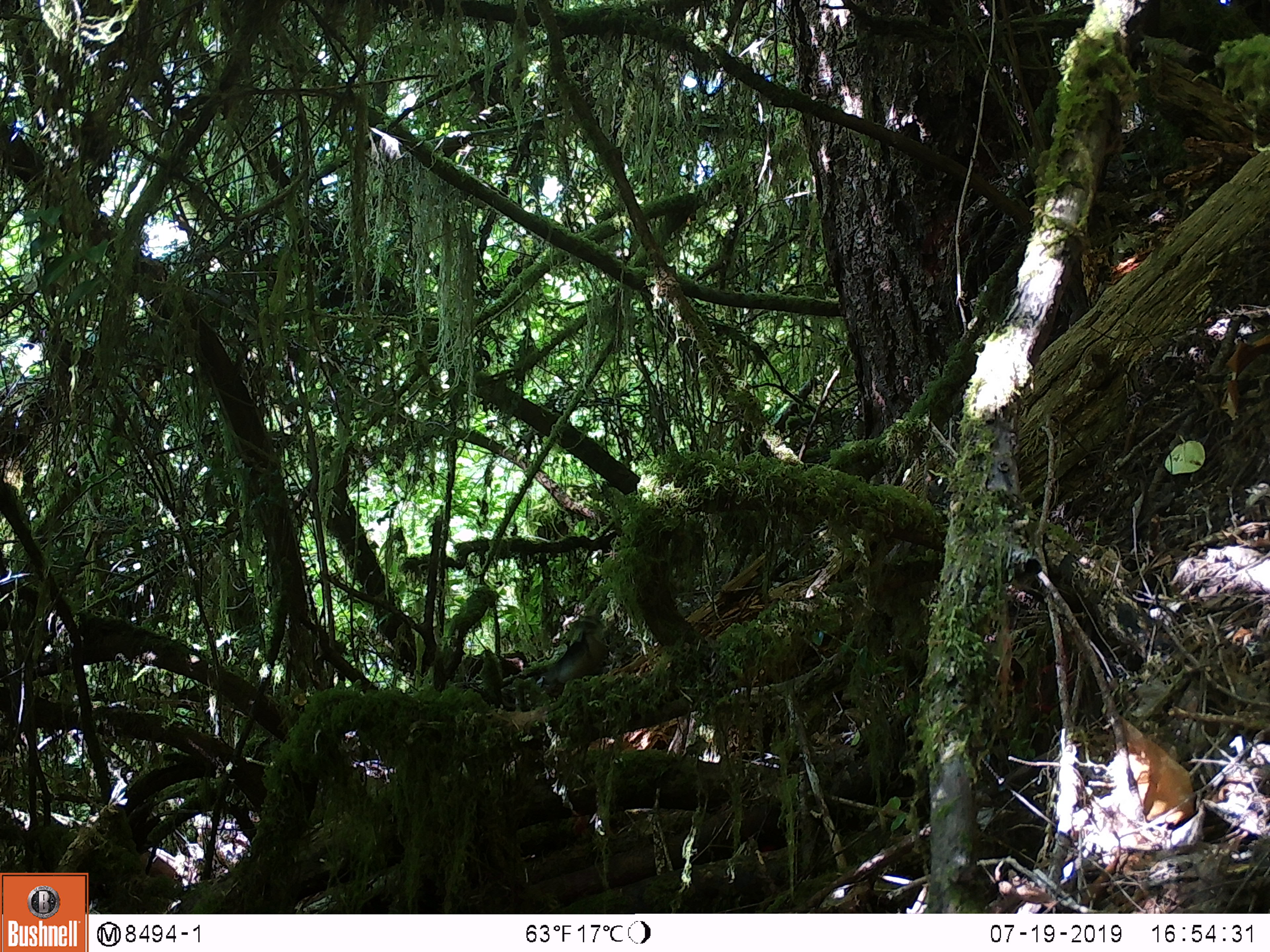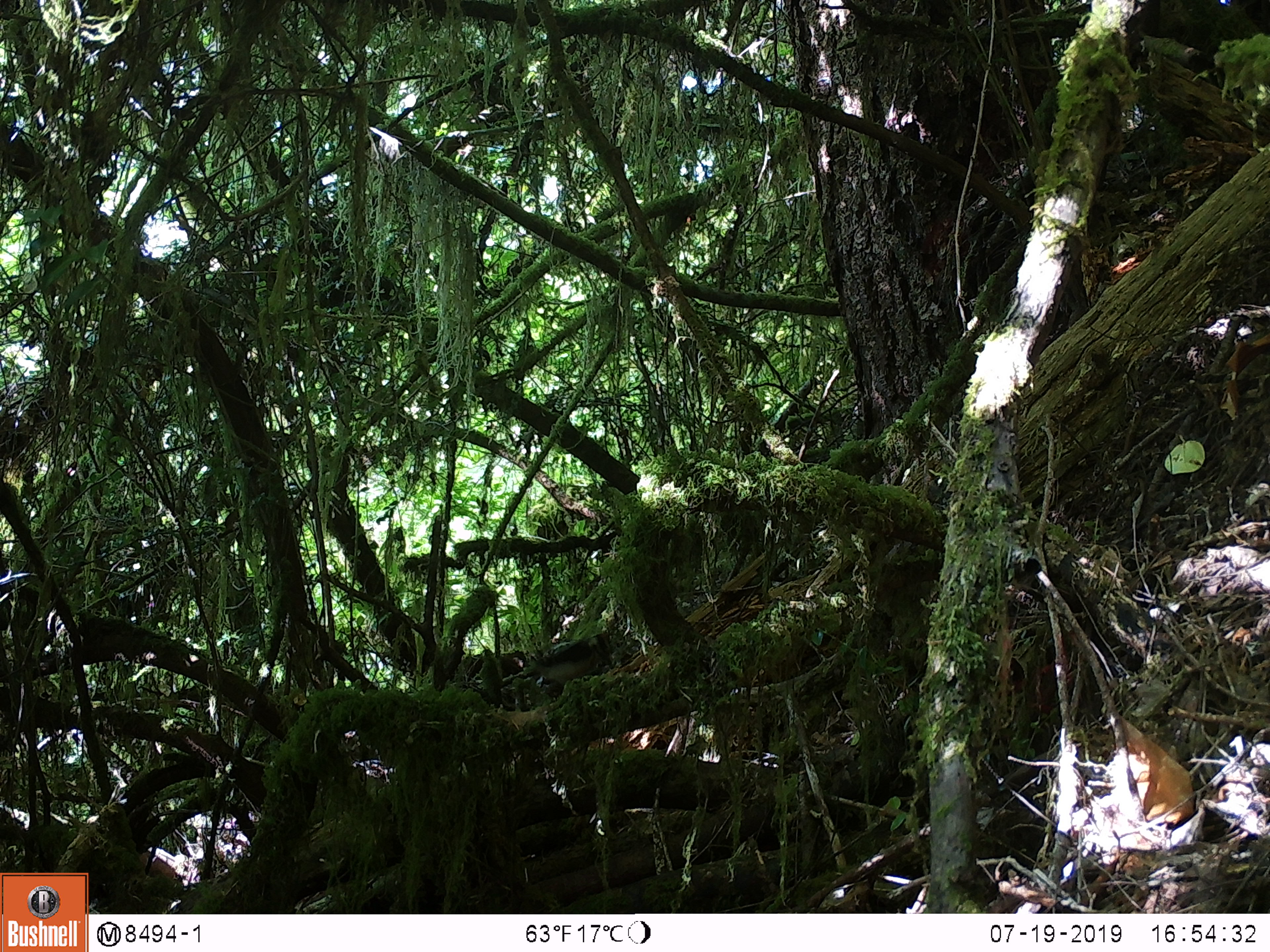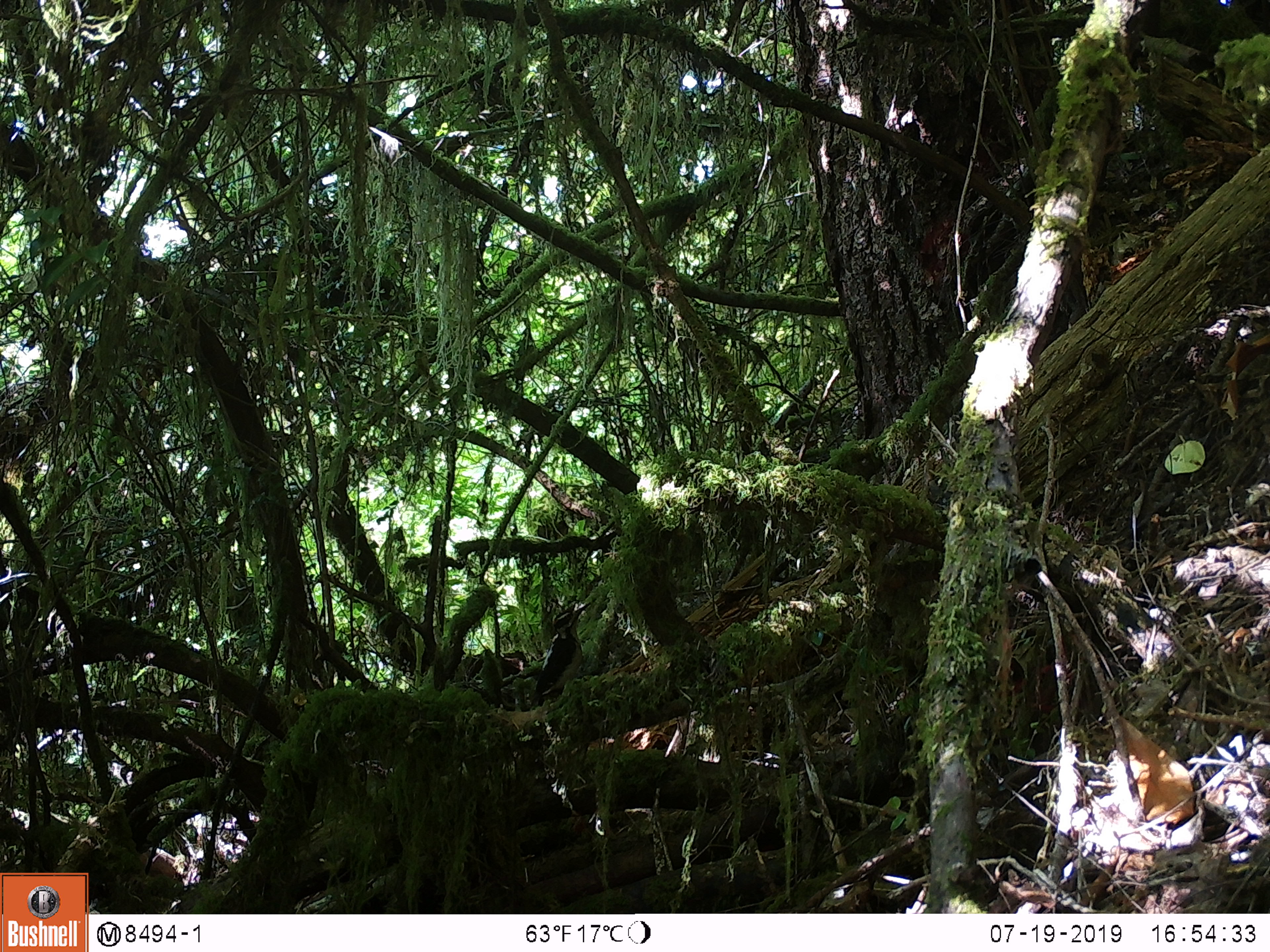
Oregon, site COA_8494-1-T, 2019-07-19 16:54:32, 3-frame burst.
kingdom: Animalia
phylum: Chordata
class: Aves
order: Piciformes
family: Picidae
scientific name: Picidae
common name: woodpeckers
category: picidae family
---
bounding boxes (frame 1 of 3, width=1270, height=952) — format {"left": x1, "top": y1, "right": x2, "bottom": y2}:
picidae family: {"left": 529, "top": 620, "right": 612, "bottom": 701}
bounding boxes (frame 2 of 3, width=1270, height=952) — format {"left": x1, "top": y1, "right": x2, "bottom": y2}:
picidae family: {"left": 516, "top": 629, "right": 614, "bottom": 695}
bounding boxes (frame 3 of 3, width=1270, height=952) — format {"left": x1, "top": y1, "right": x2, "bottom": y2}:
picidae family: {"left": 528, "top": 603, "right": 592, "bottom": 710}